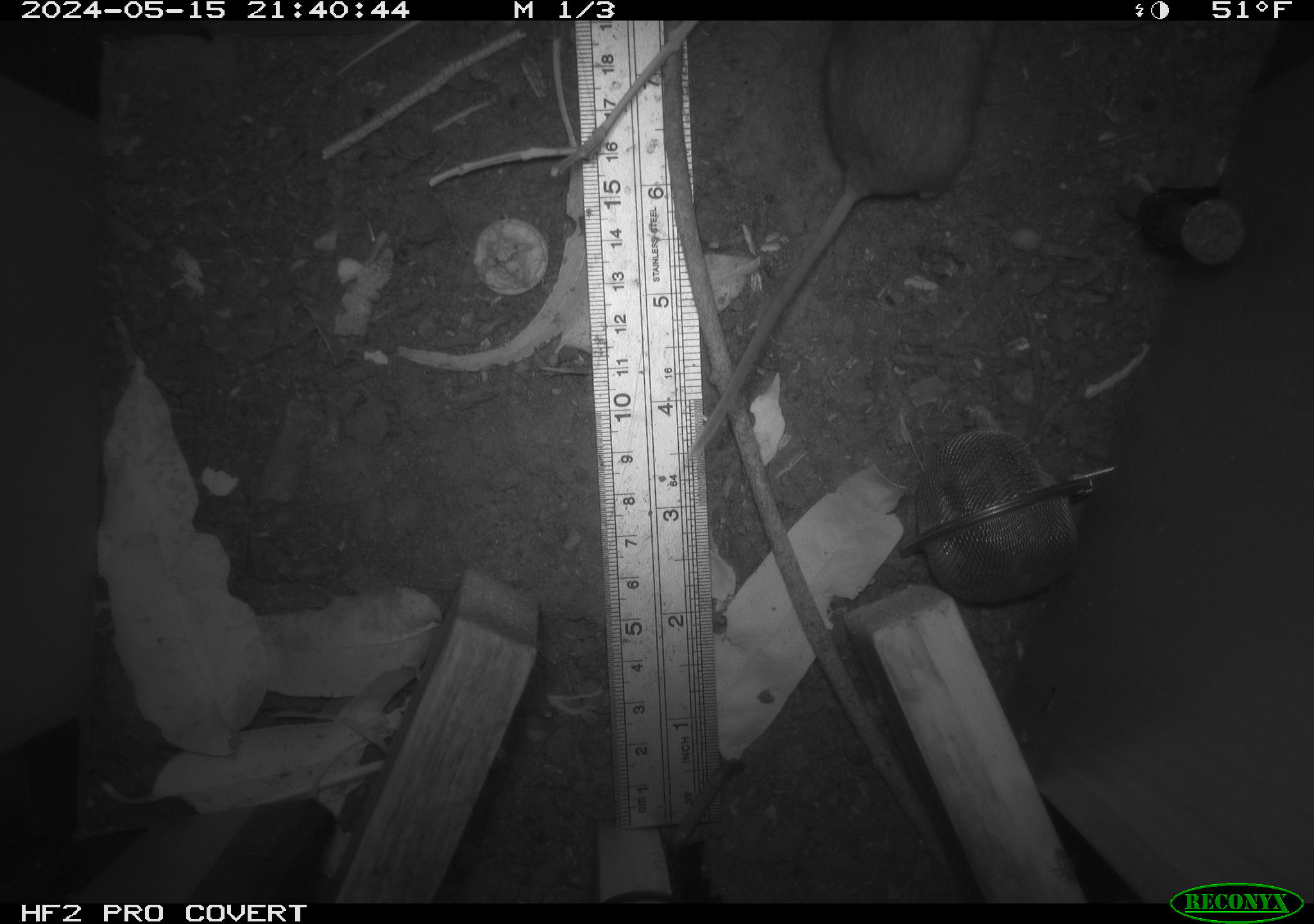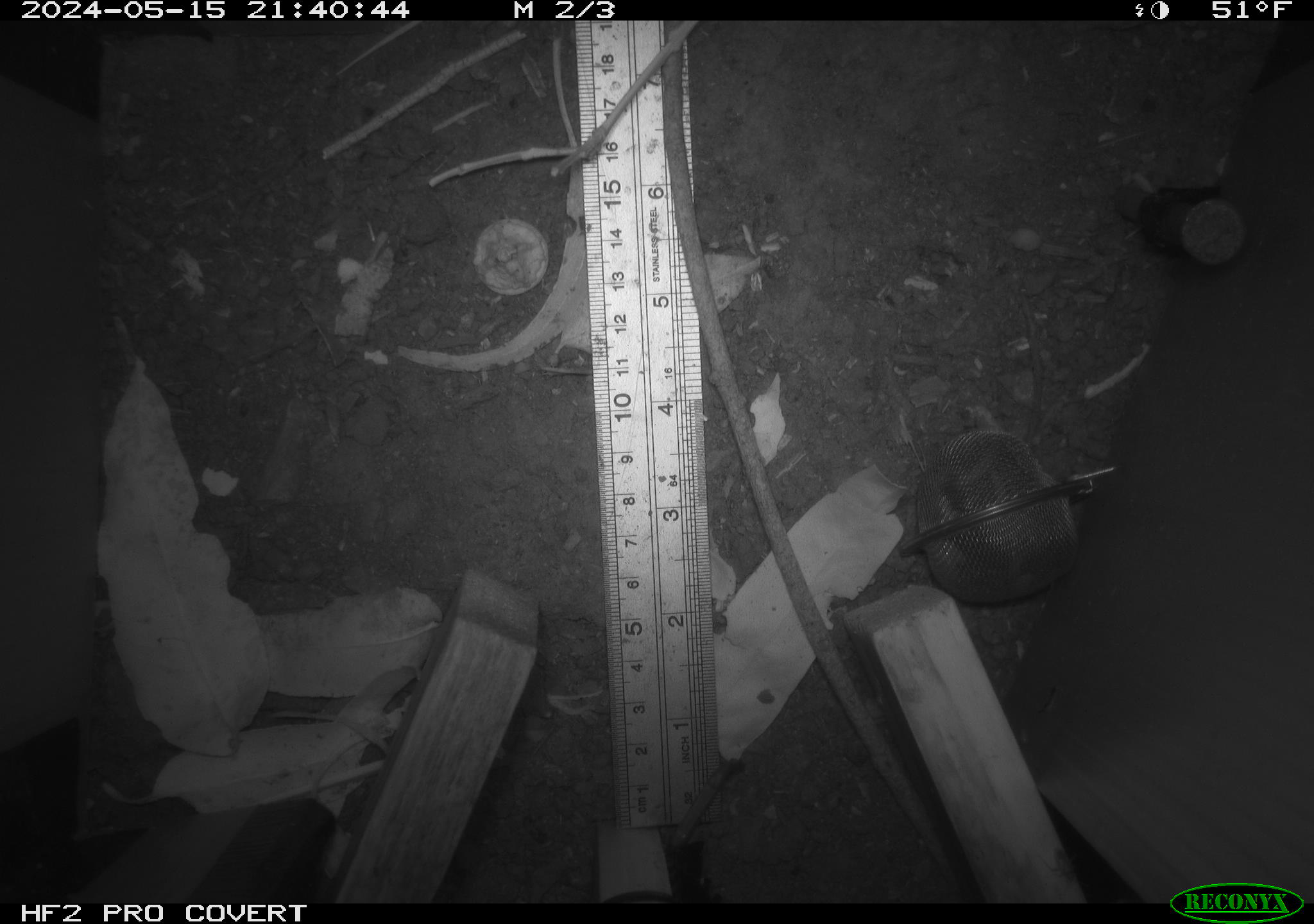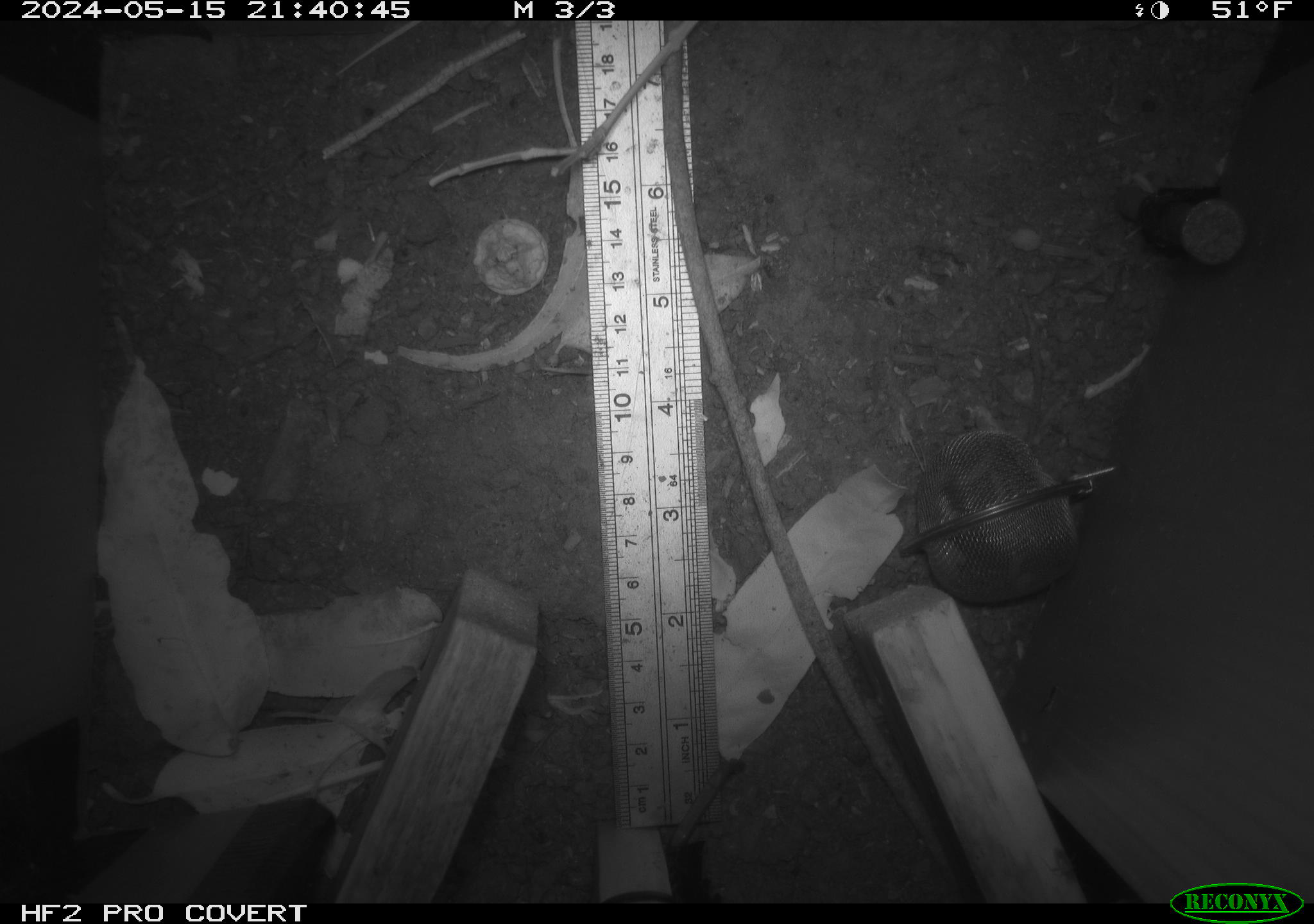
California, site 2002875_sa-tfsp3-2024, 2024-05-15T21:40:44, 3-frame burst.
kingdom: Animalia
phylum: Chordata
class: Mammalia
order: Rodentia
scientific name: Rodentia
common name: rodent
Rodent (Rodentia).